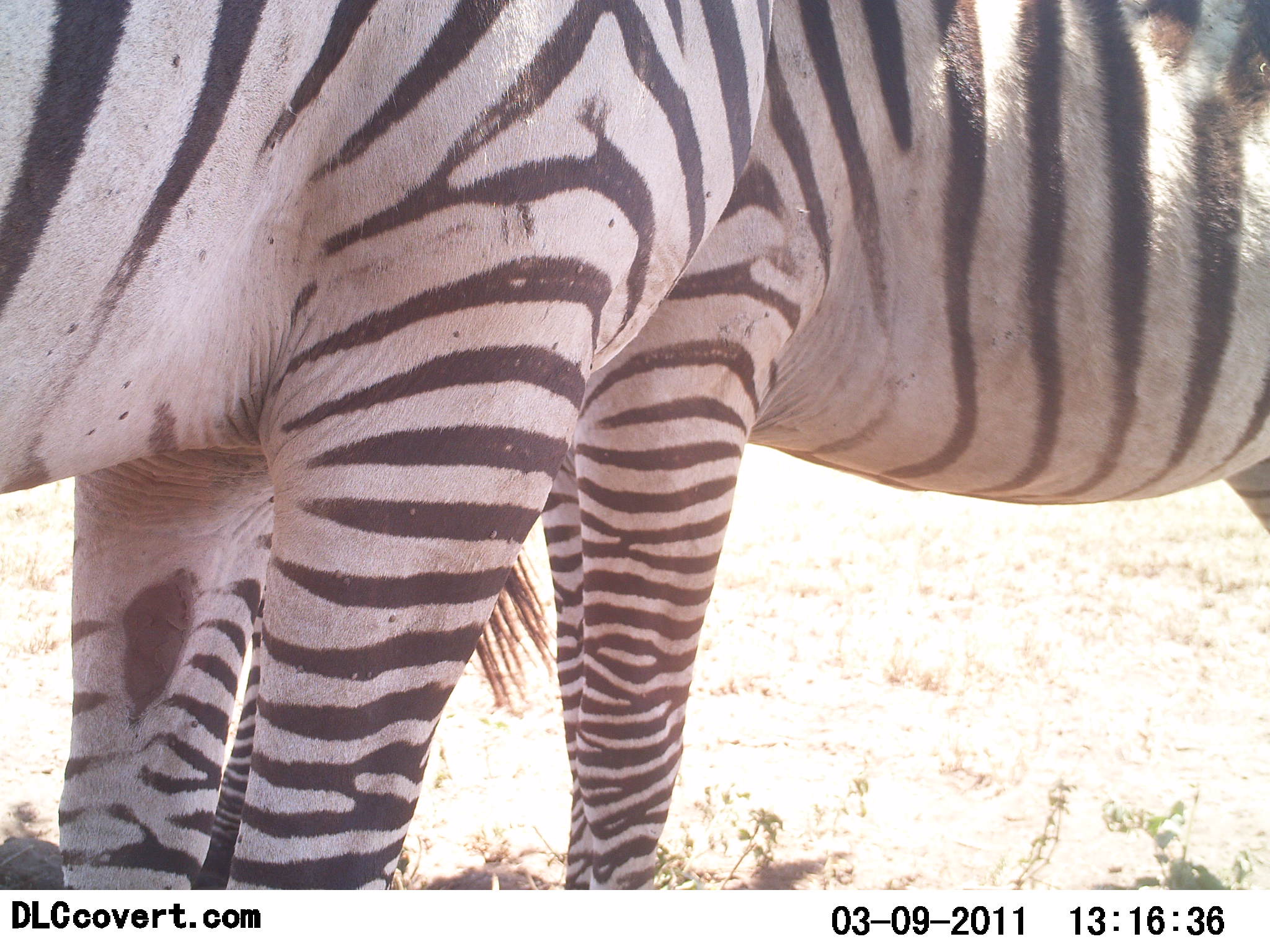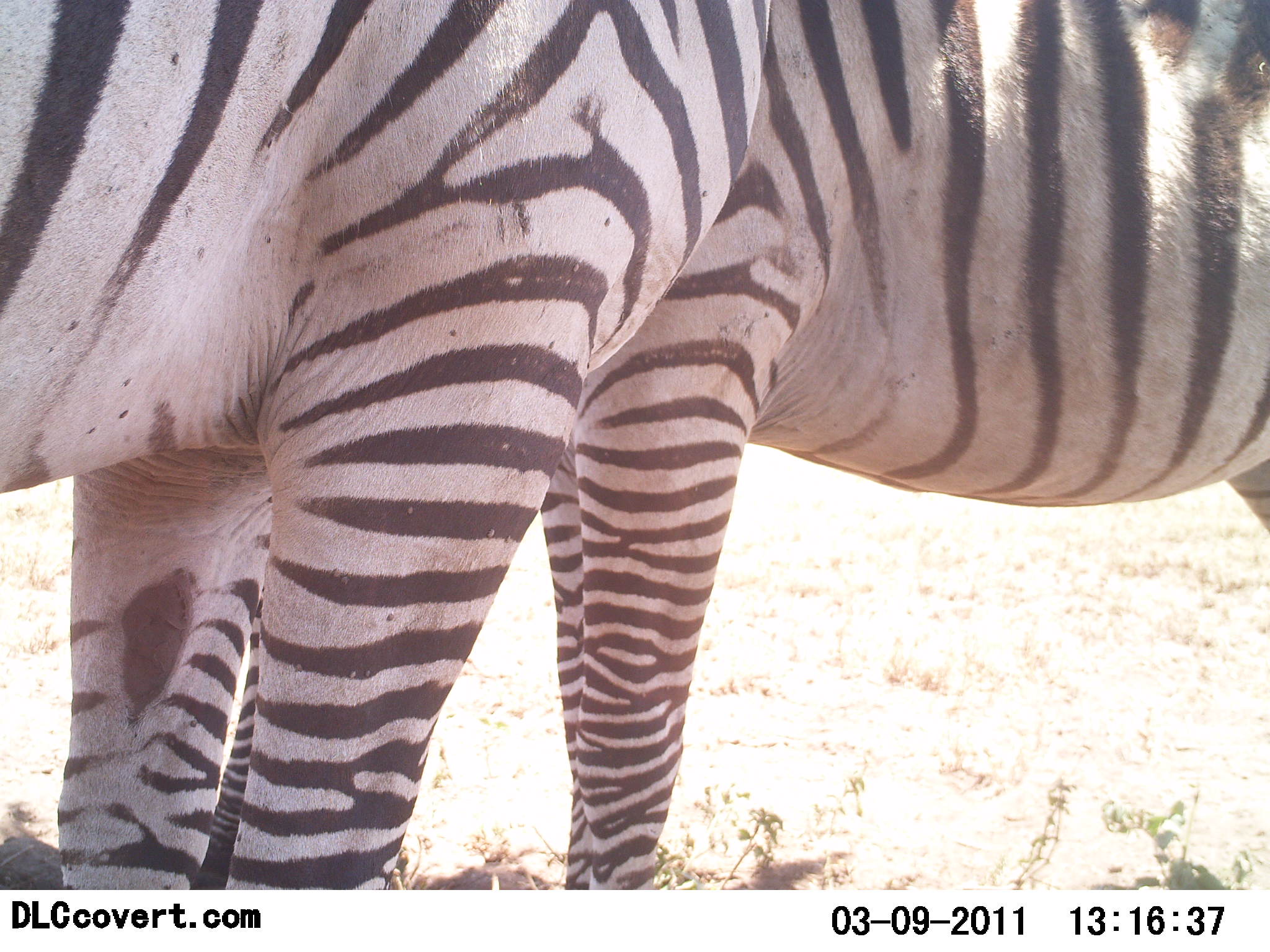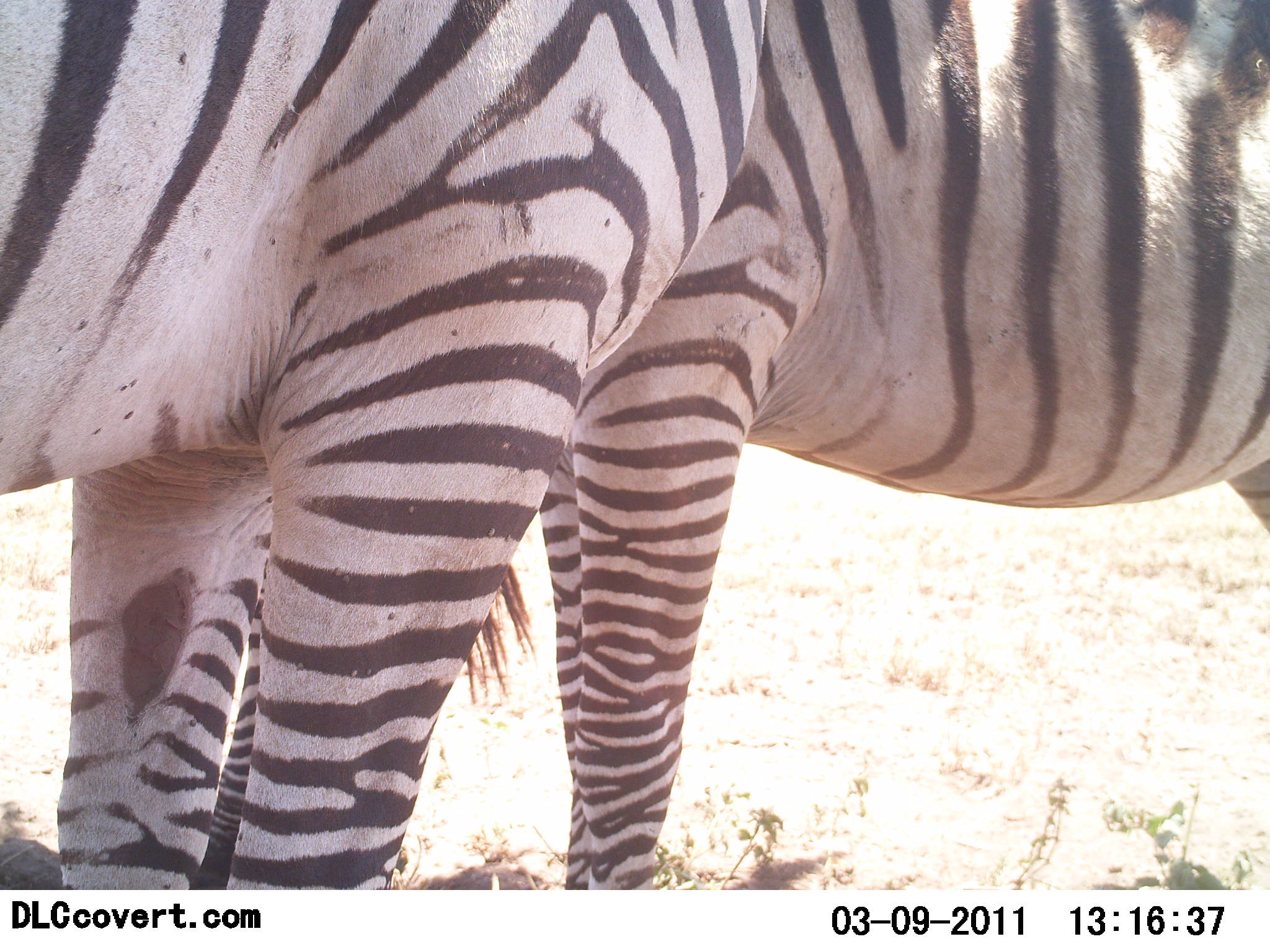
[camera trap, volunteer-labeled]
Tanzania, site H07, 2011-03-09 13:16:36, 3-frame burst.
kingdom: Animalia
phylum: Chordata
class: Mammalia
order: Perissodactyla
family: Equidae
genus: Equus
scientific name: Equus quagga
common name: plains zebra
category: zebra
Zebra (plains zebra) (Equus quagga), count 2. Behavior (volunteer vote fractions): standing 92%, resting 0%, moving 0%, interacting 17%. Young present (vote fraction): 0%. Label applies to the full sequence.